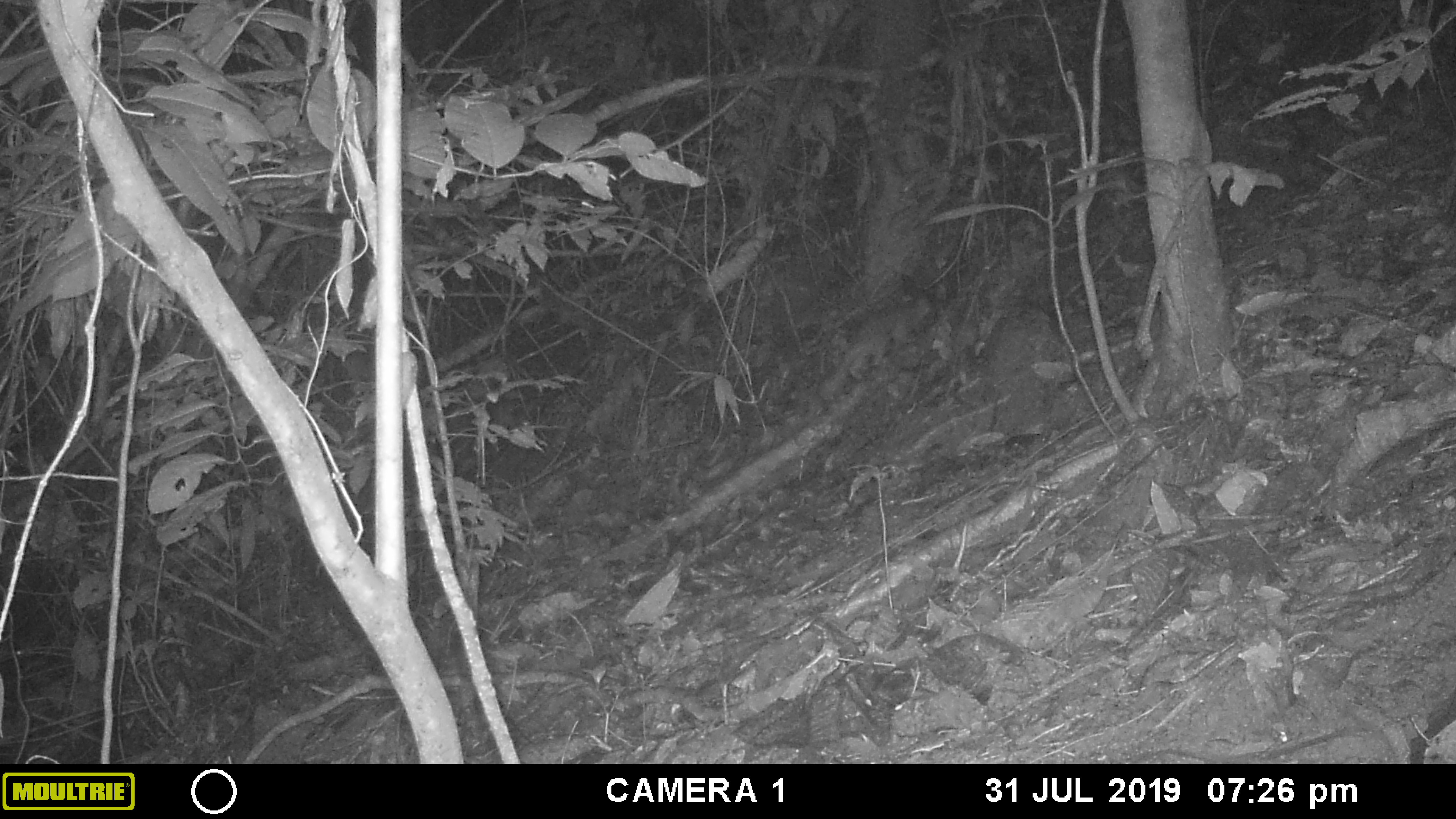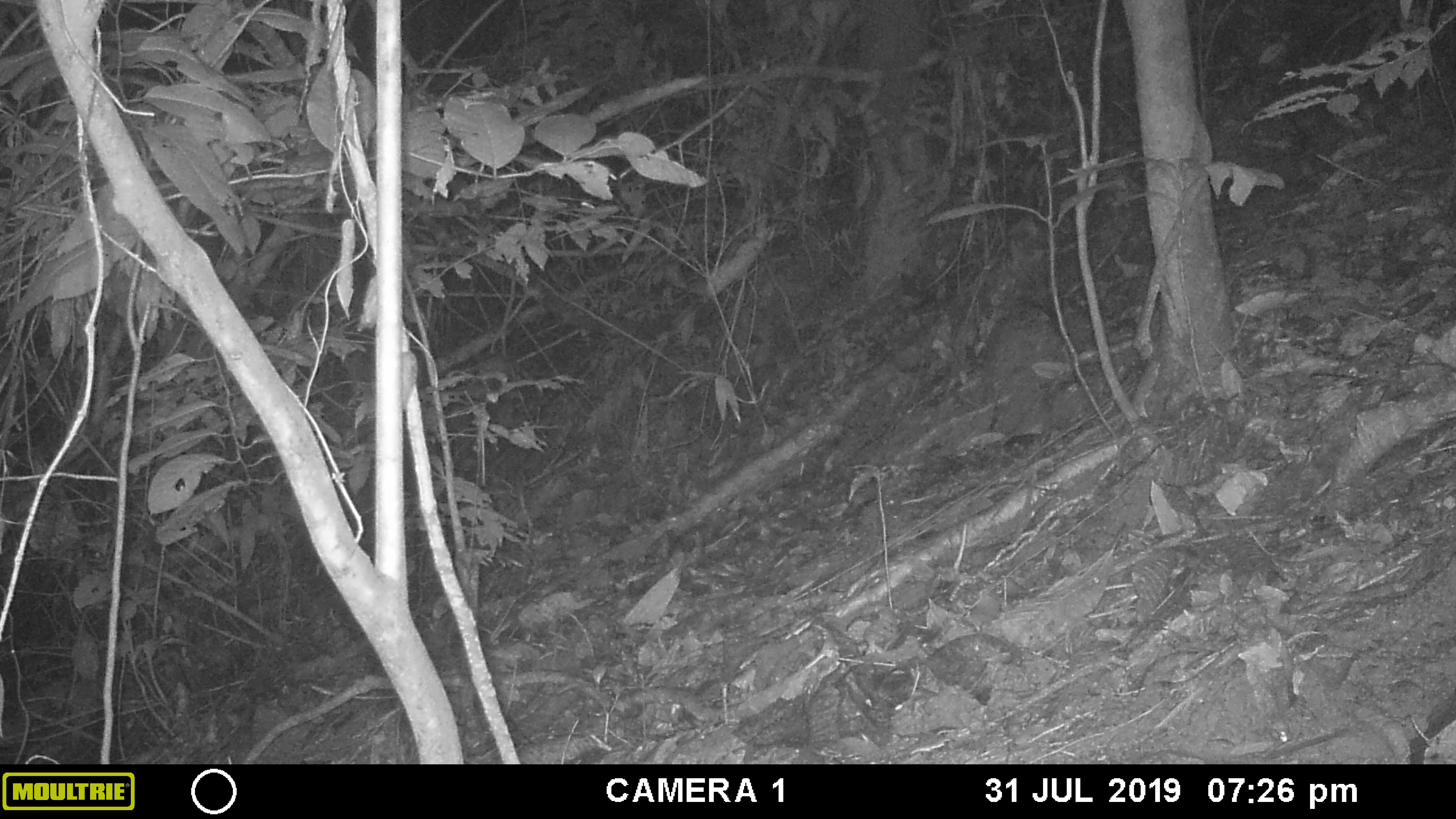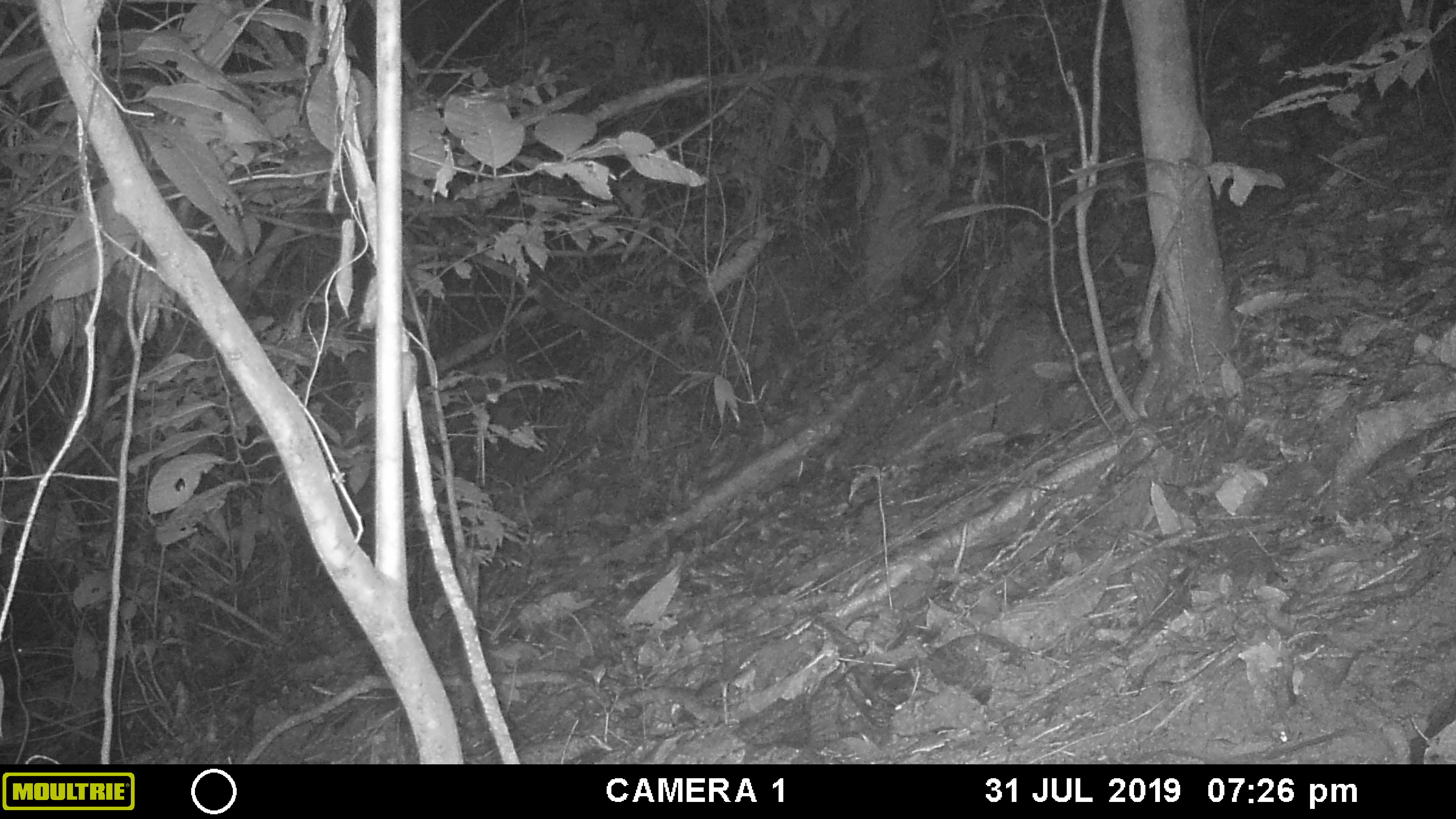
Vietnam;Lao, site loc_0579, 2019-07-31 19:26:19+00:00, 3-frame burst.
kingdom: Animalia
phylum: Chordata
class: Mammalia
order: Carnivora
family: Mustelidae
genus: Melogale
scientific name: Melogale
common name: ferret badger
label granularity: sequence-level